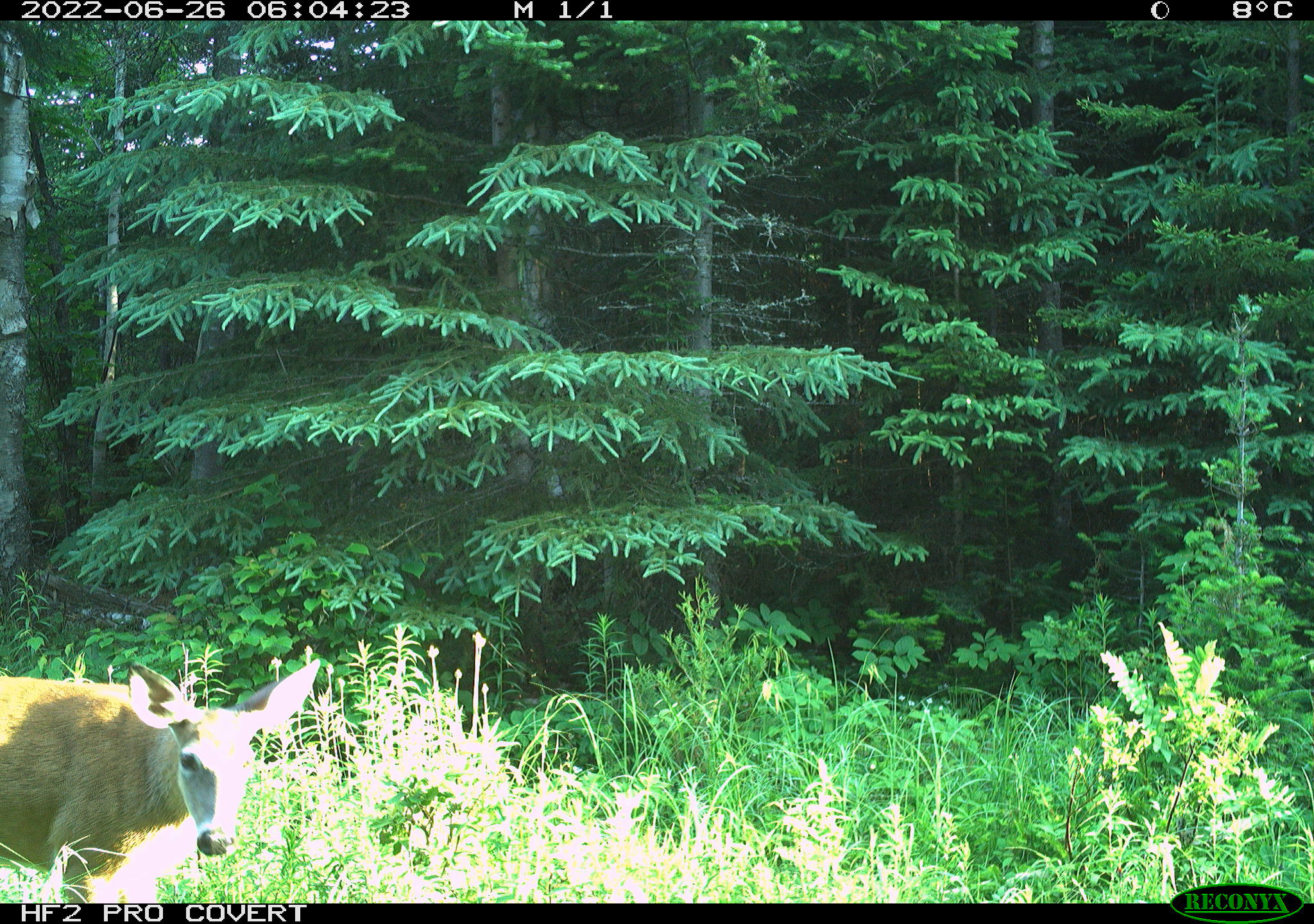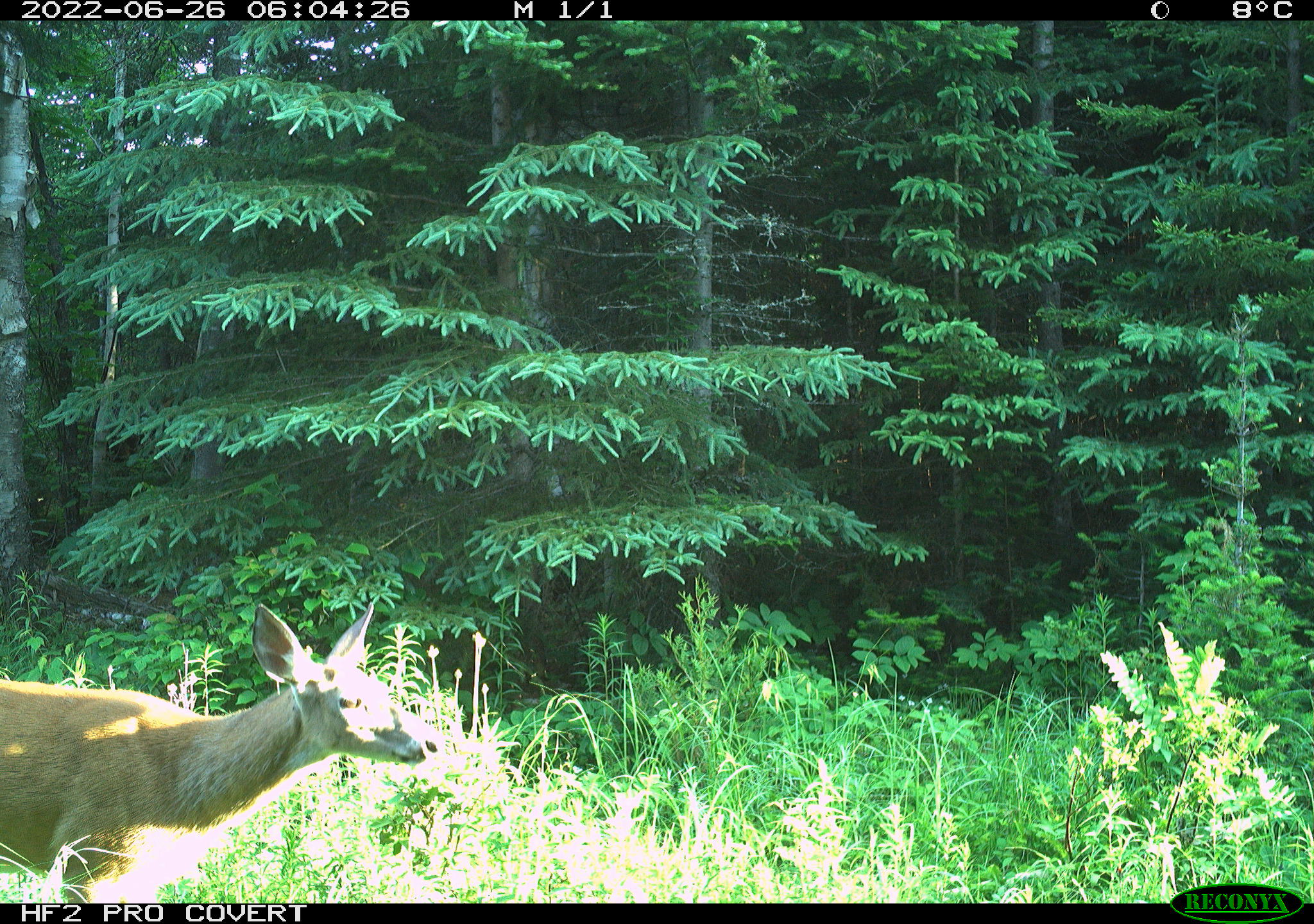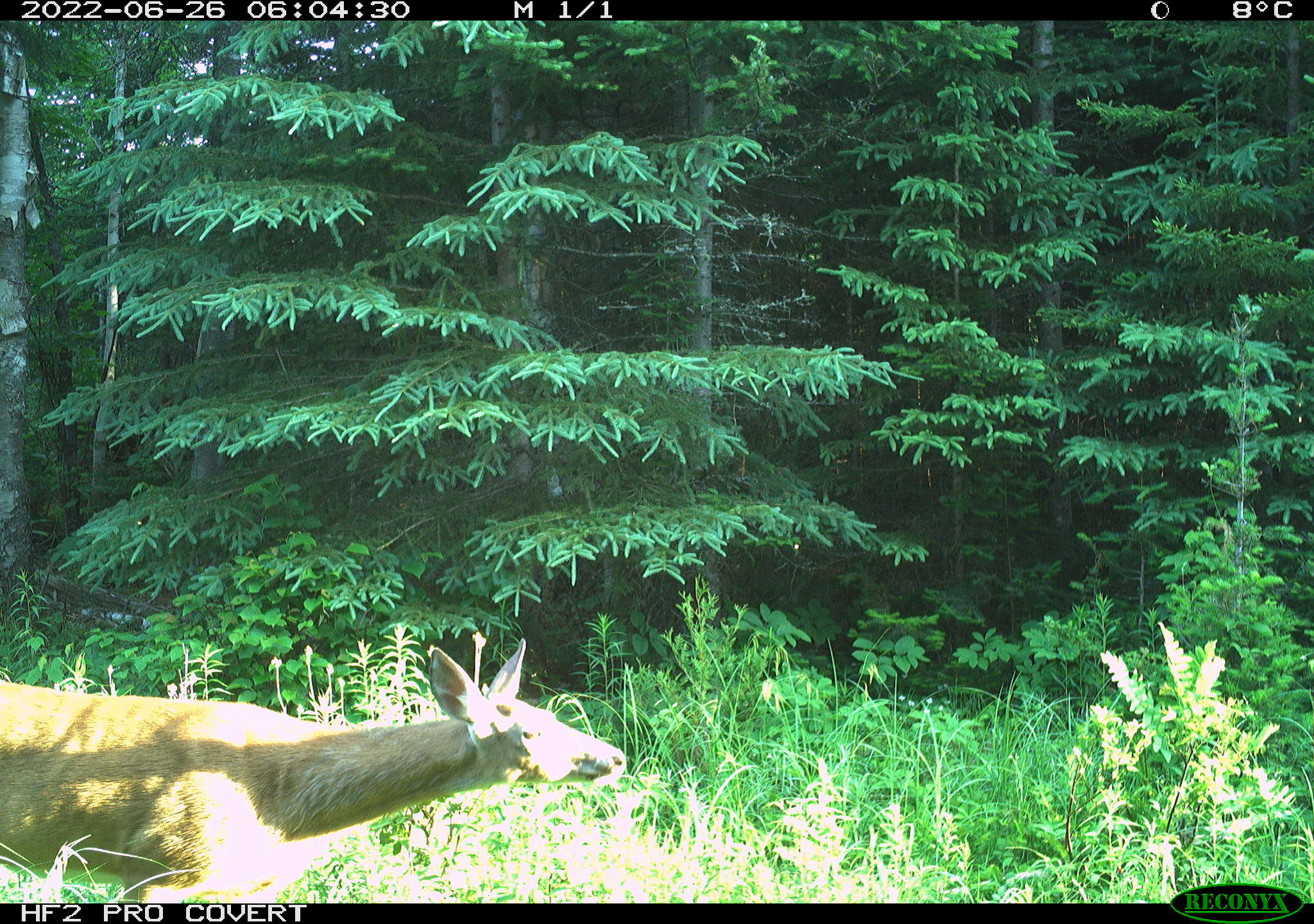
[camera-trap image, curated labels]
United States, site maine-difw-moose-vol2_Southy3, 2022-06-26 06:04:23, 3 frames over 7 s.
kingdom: Animalia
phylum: Chordata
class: Mammalia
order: Artiodactyla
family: Cervidae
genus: Odocoileus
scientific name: Odocoileus virginianus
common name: white-tailed deer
White-tailed deer (Odocoileus virginianus).